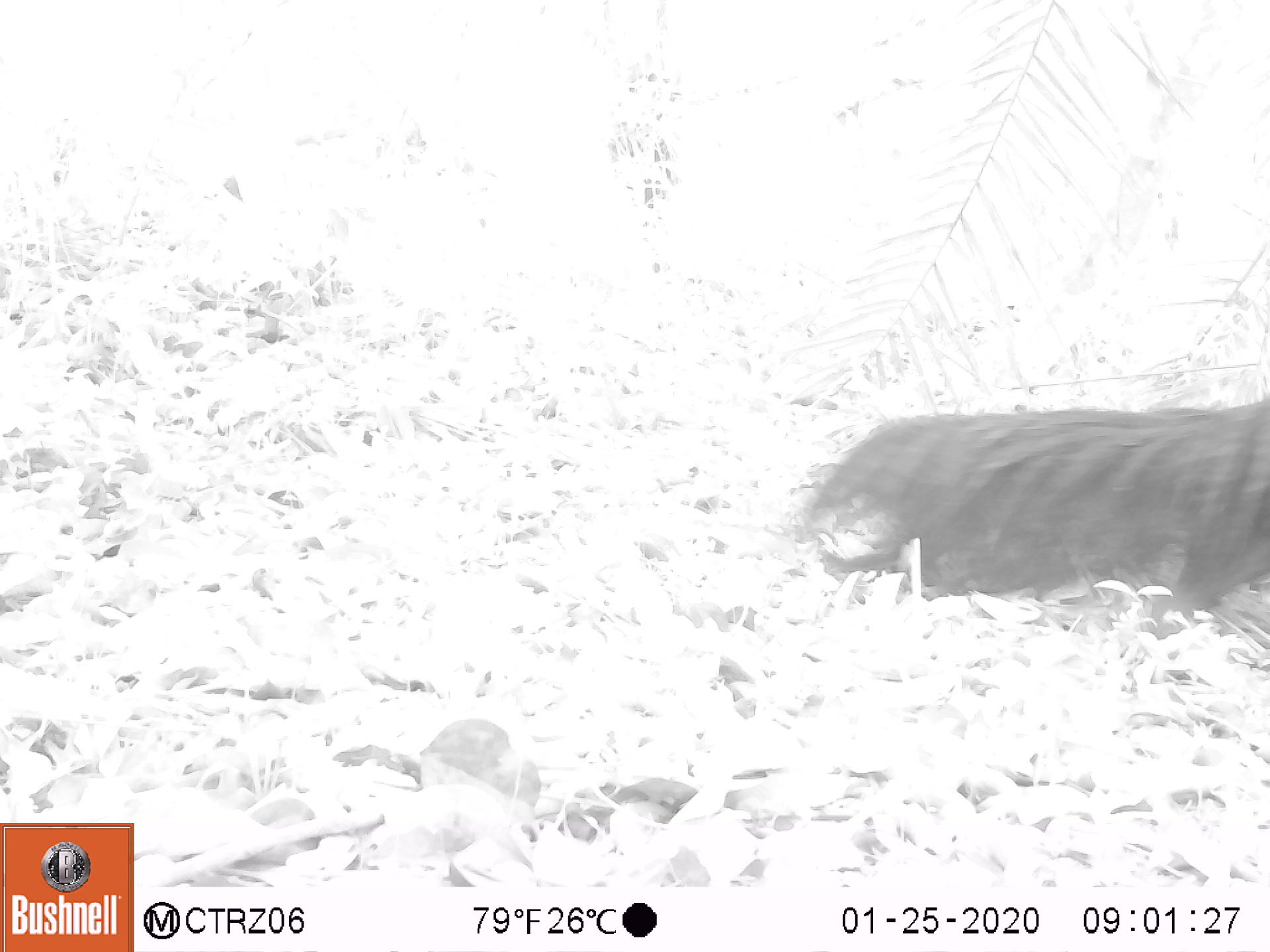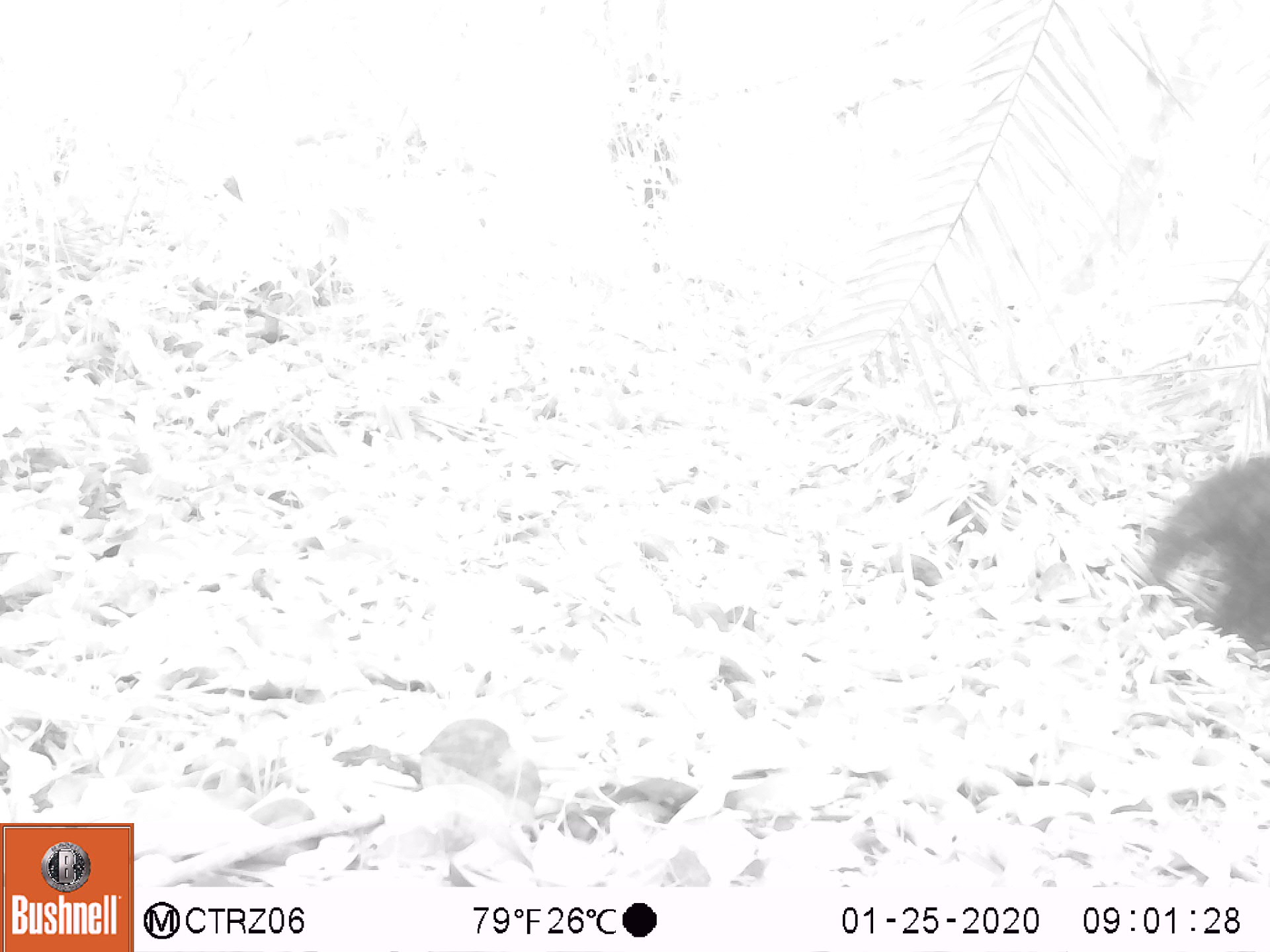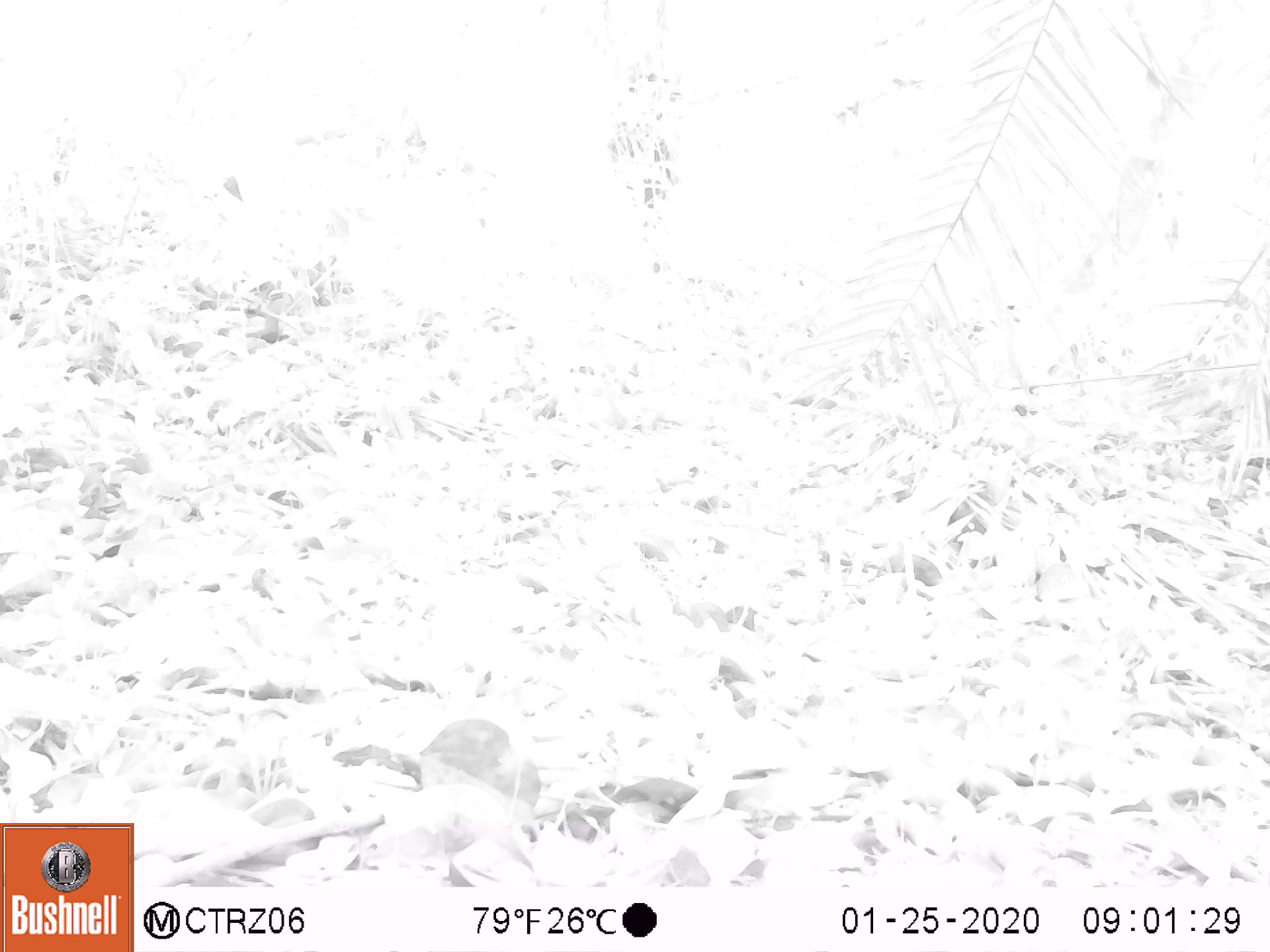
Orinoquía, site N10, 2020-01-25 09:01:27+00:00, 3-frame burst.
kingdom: Animalia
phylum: Chordata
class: Mammalia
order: Pilosa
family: Myrmecophagidae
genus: Myrmecophaga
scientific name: Myrmecophaga tridactyla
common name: giant anteater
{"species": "giant anteater (Myrmecophaga tridactyla)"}